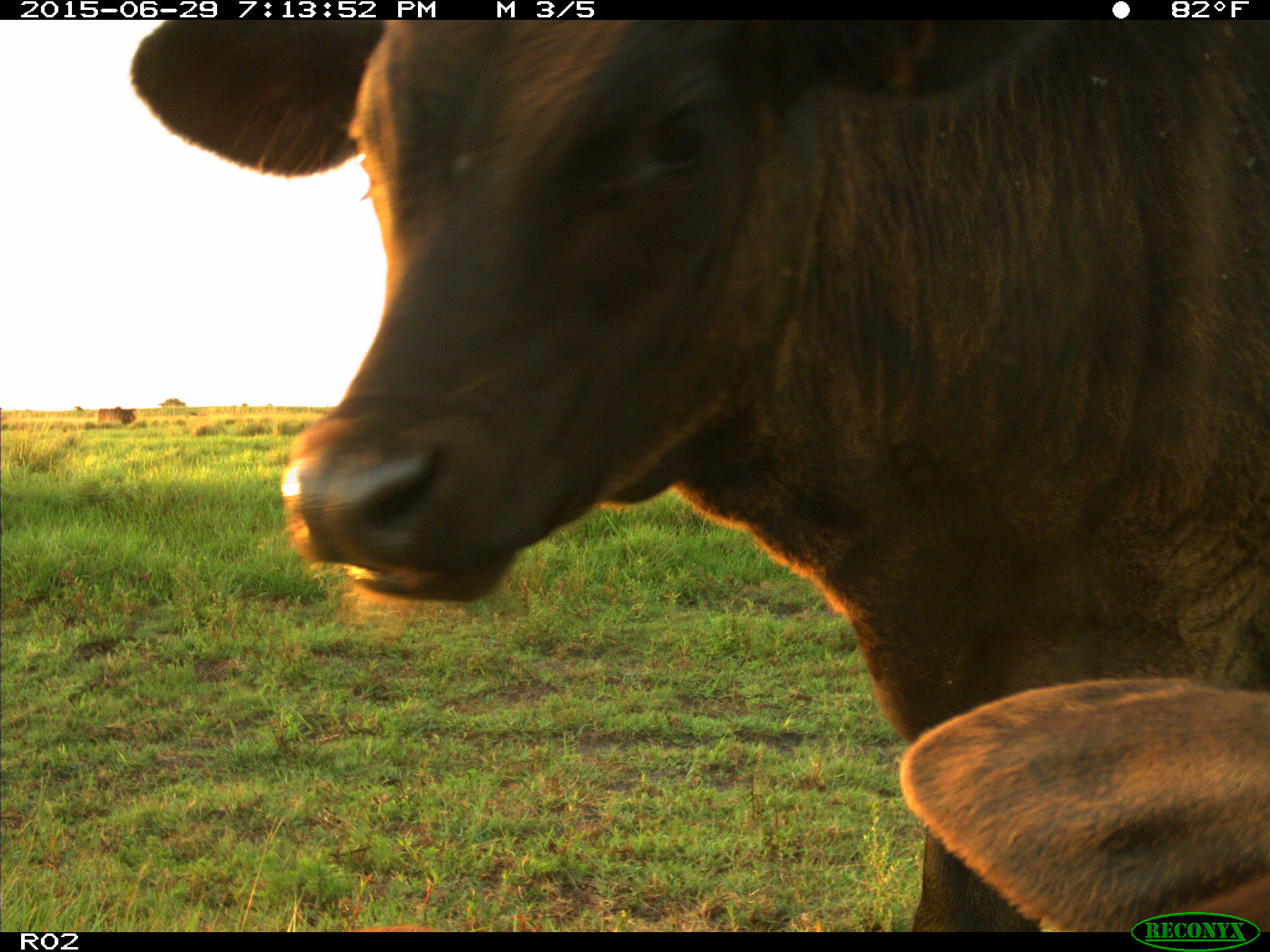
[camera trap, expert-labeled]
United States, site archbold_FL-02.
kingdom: Animalia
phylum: Chordata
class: Mammalia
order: Artiodactyla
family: Bovidae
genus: Bos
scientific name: Bos taurus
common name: domestic cow